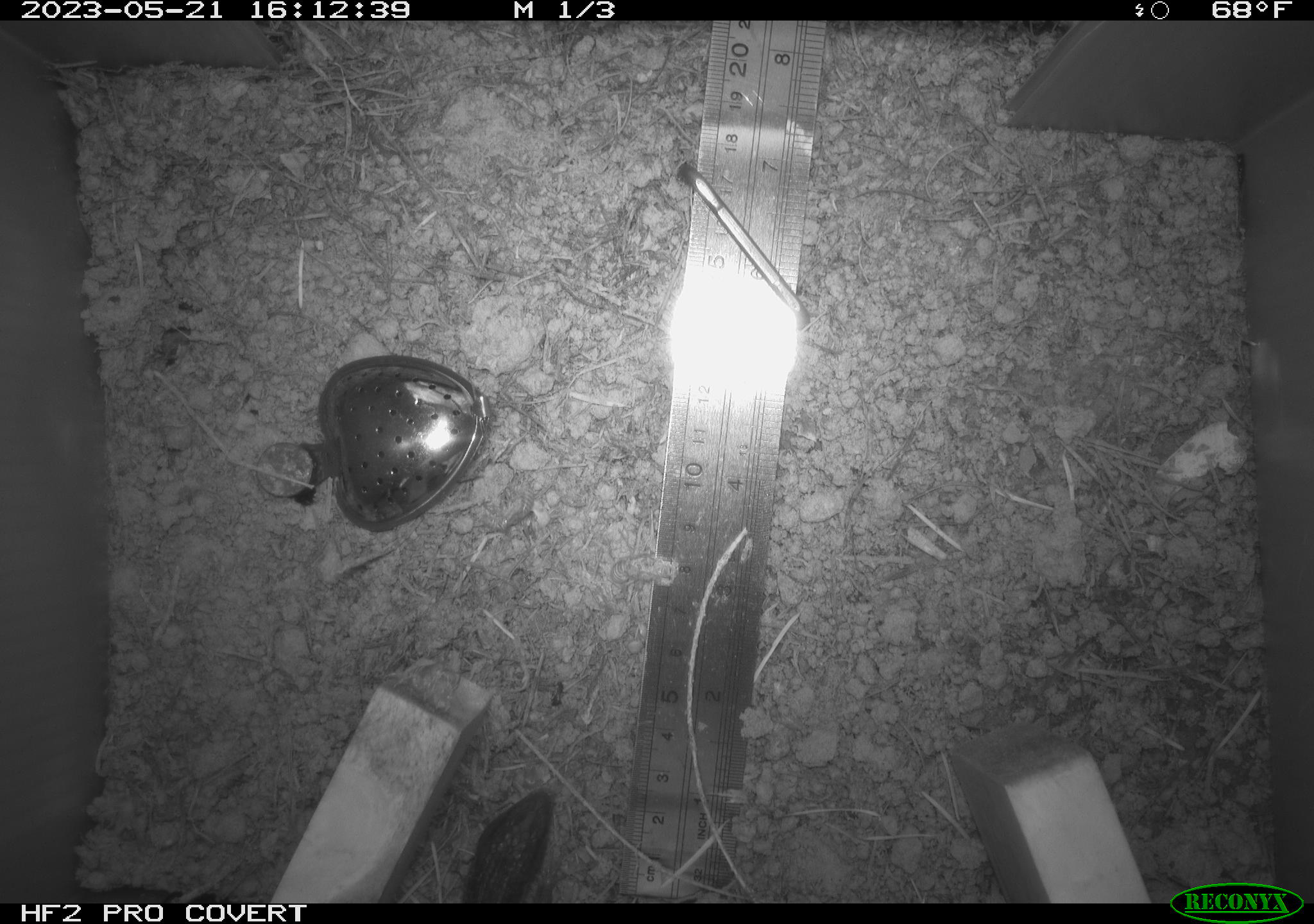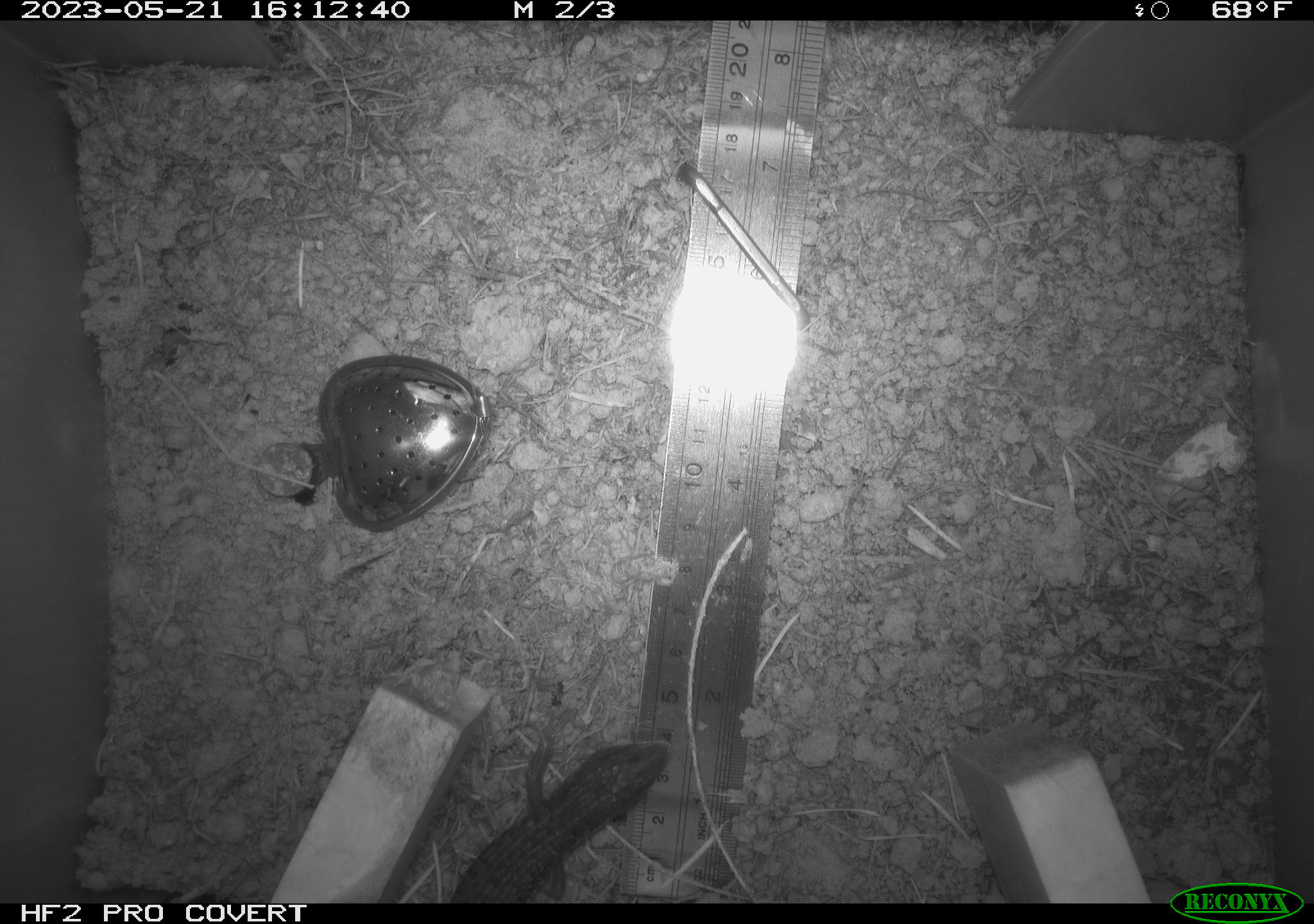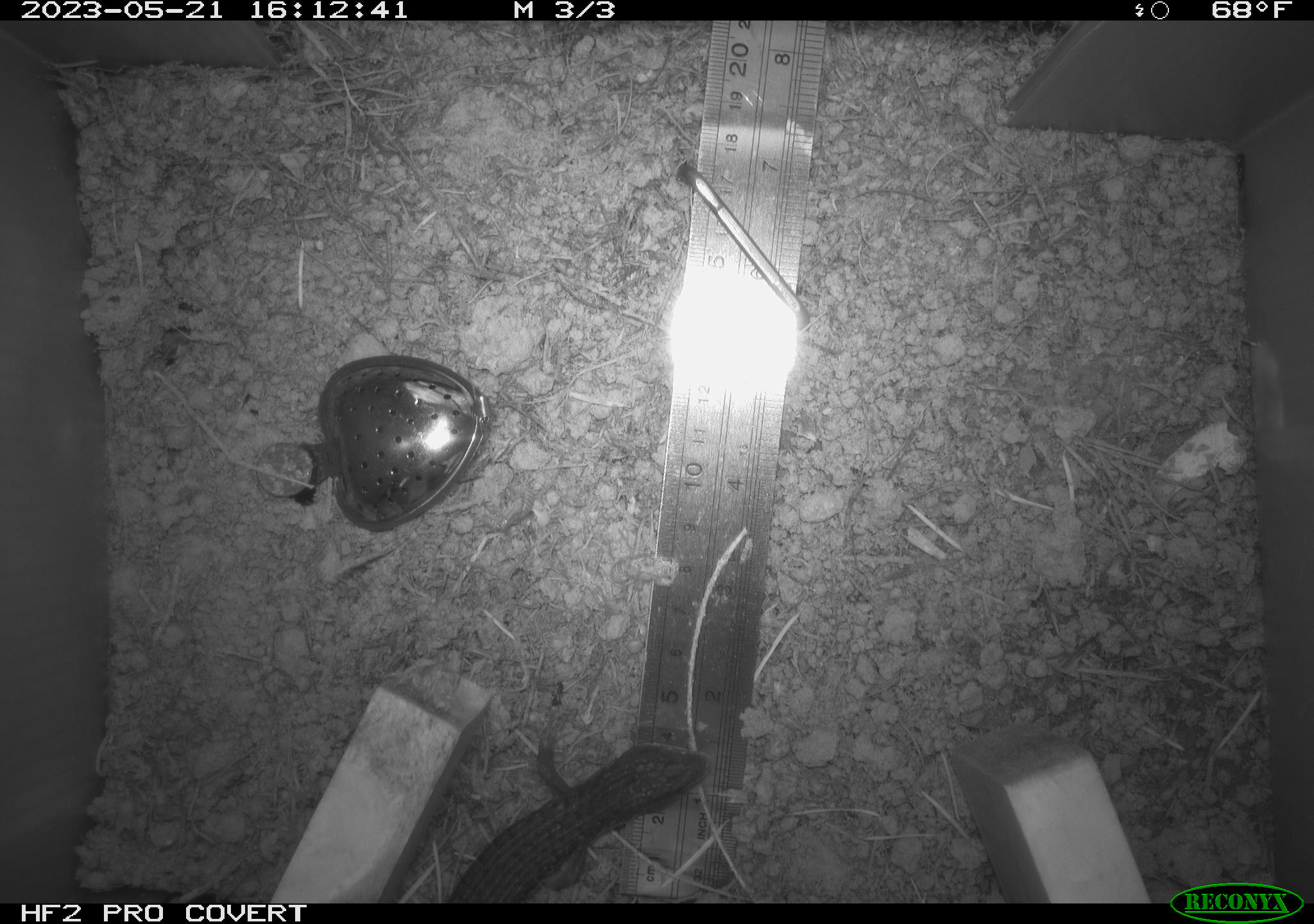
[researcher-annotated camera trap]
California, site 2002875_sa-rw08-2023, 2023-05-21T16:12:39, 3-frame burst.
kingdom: Animalia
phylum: Chordata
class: Reptilia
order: Squamata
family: Anguidae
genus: Elgaria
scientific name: Elgaria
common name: alligator lizards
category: elgaria species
Elgaria species (alligator lizards) (Elgaria).